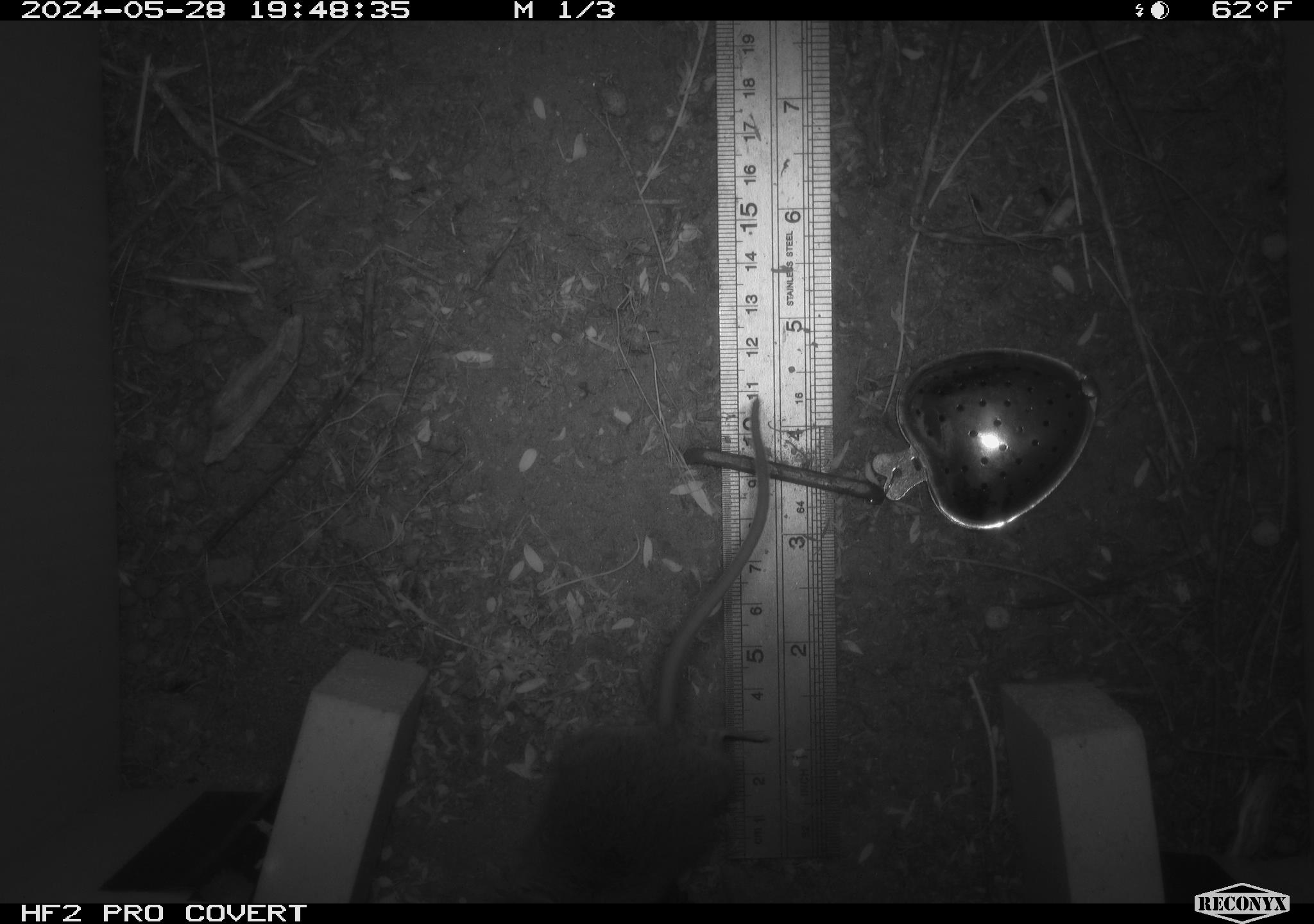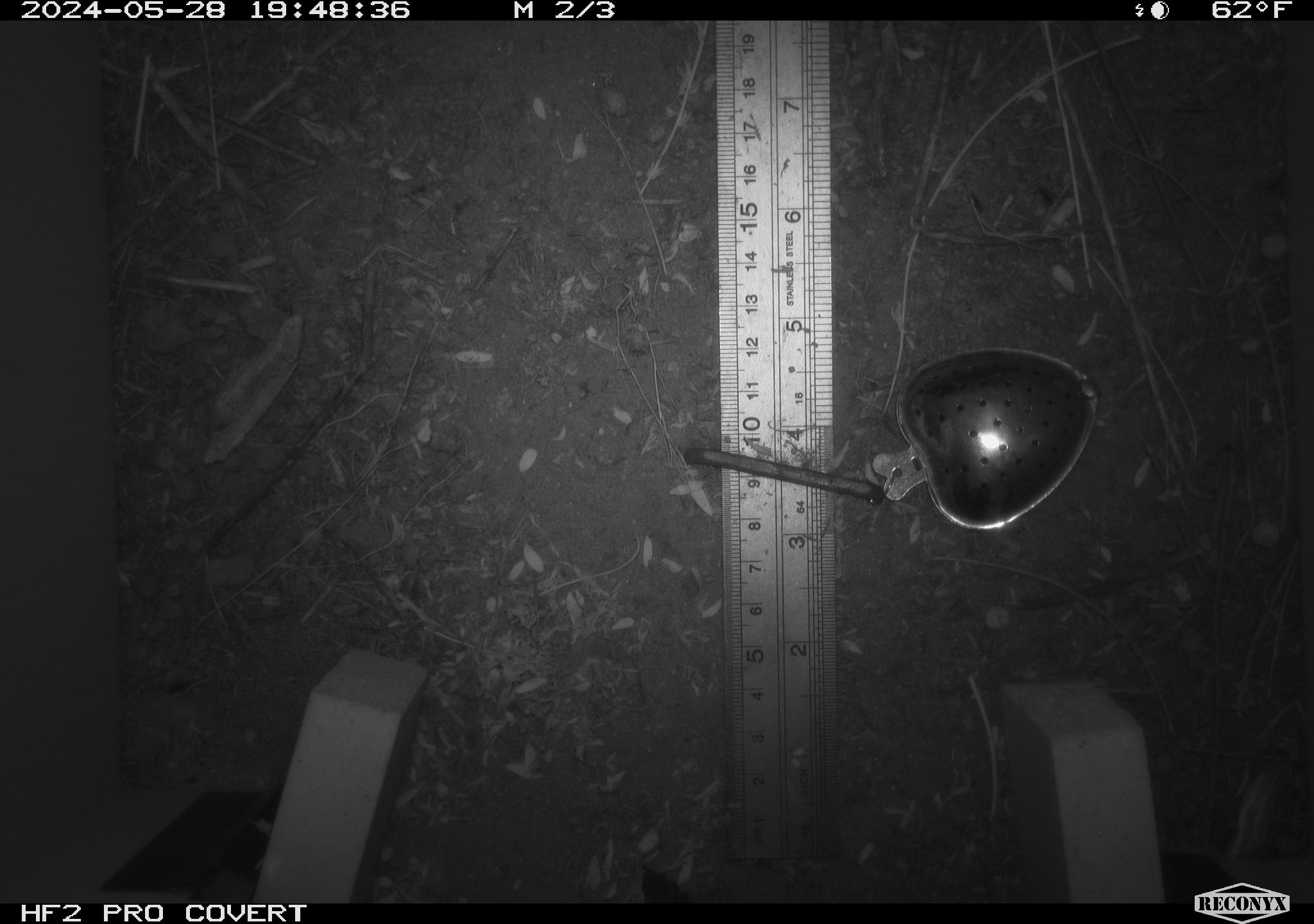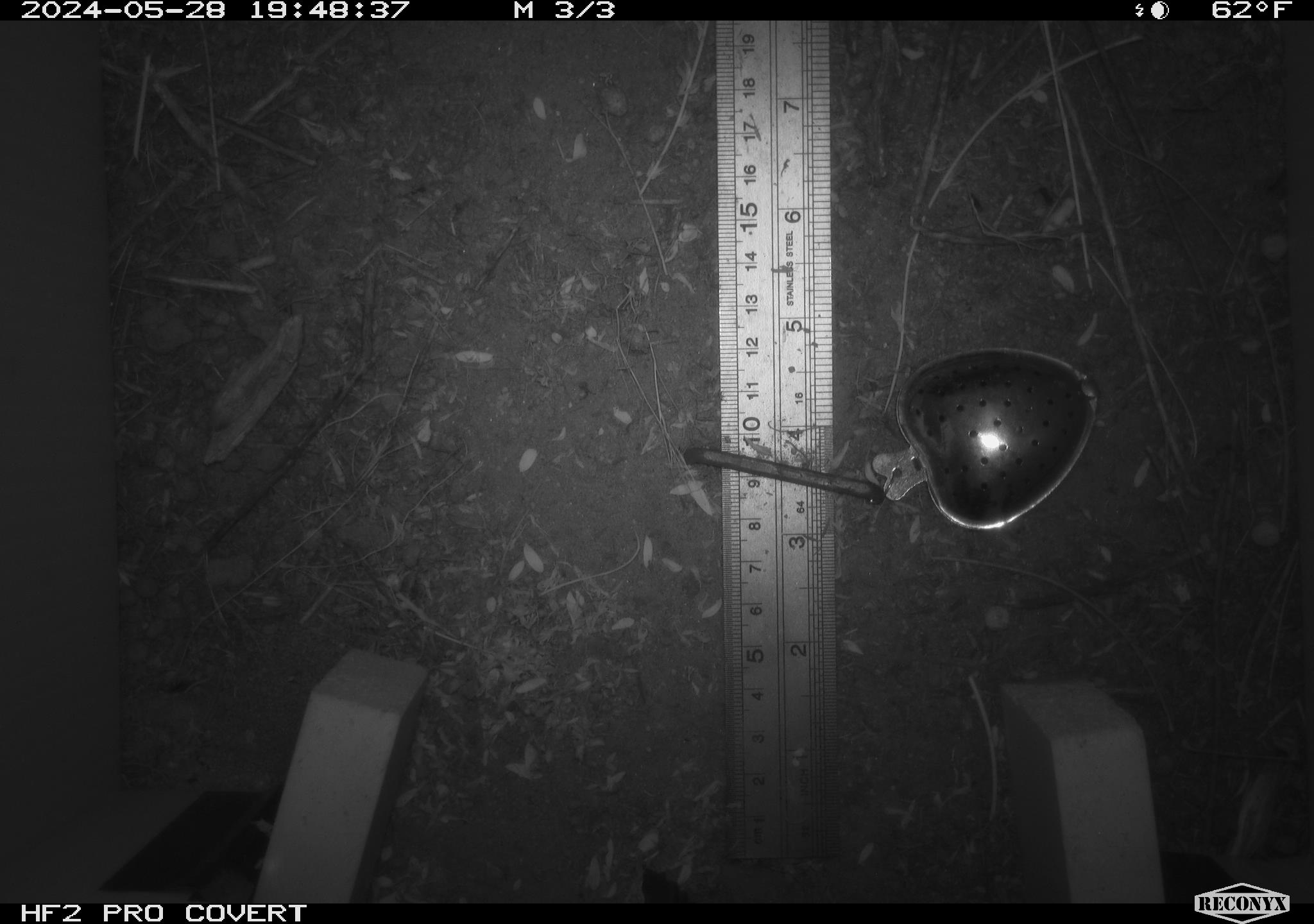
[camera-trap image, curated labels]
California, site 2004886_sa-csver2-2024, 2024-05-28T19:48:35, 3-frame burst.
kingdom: Animalia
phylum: Chordata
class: Mammalia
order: Rodentia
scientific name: Rodentia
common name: rodent